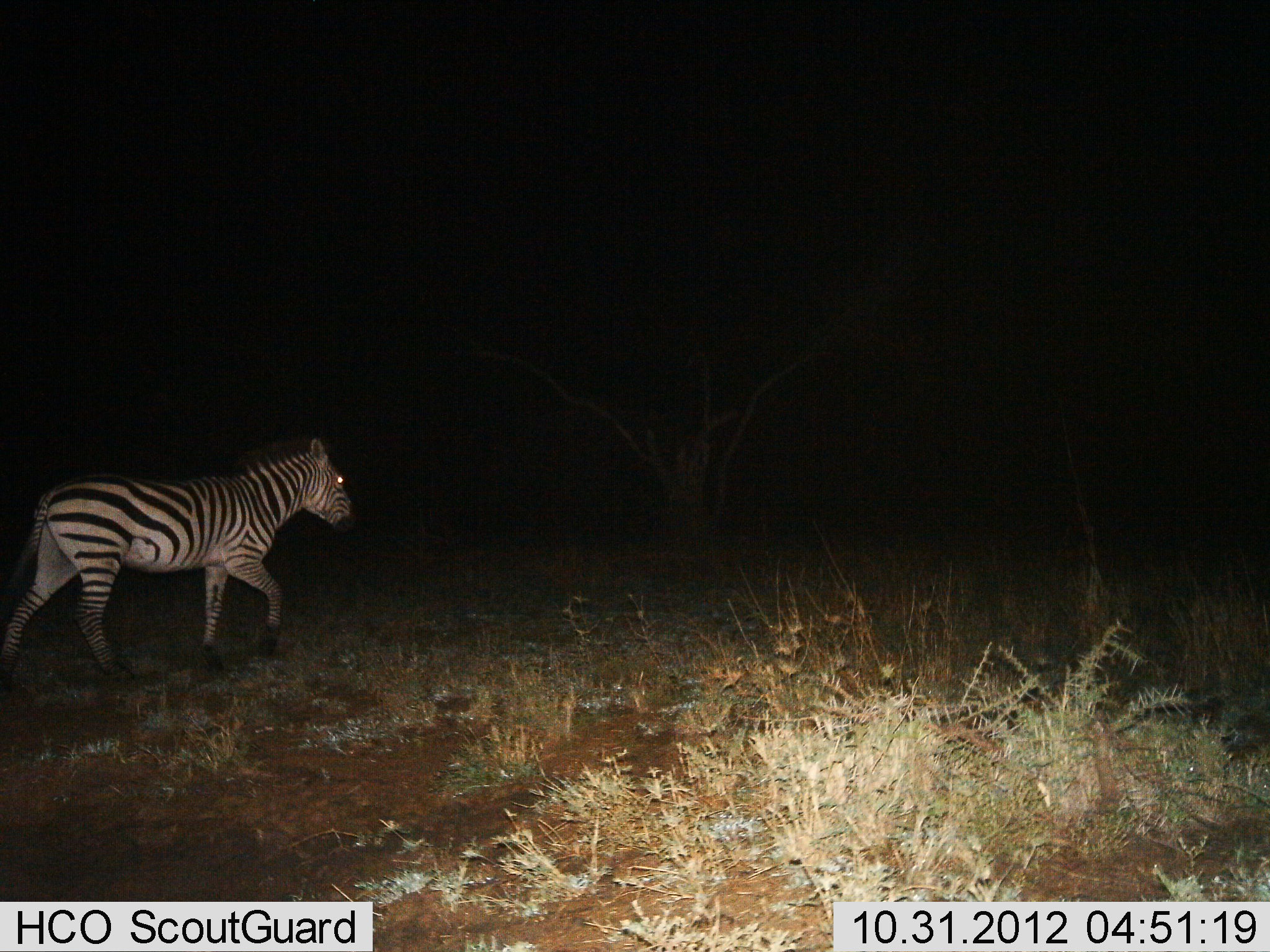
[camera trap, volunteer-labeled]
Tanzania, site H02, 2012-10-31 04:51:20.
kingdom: Animalia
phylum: Chordata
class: Mammalia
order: Perissodactyla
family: Equidae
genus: Equus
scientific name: Equus quagga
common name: plains zebra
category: zebra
Zebra (plains zebra) (Equus quagga), count 1. Behavior (volunteer vote fractions): standing 0%, resting 0%, moving 100%, interacting 0%. Young present (vote fraction): 0%. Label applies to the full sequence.